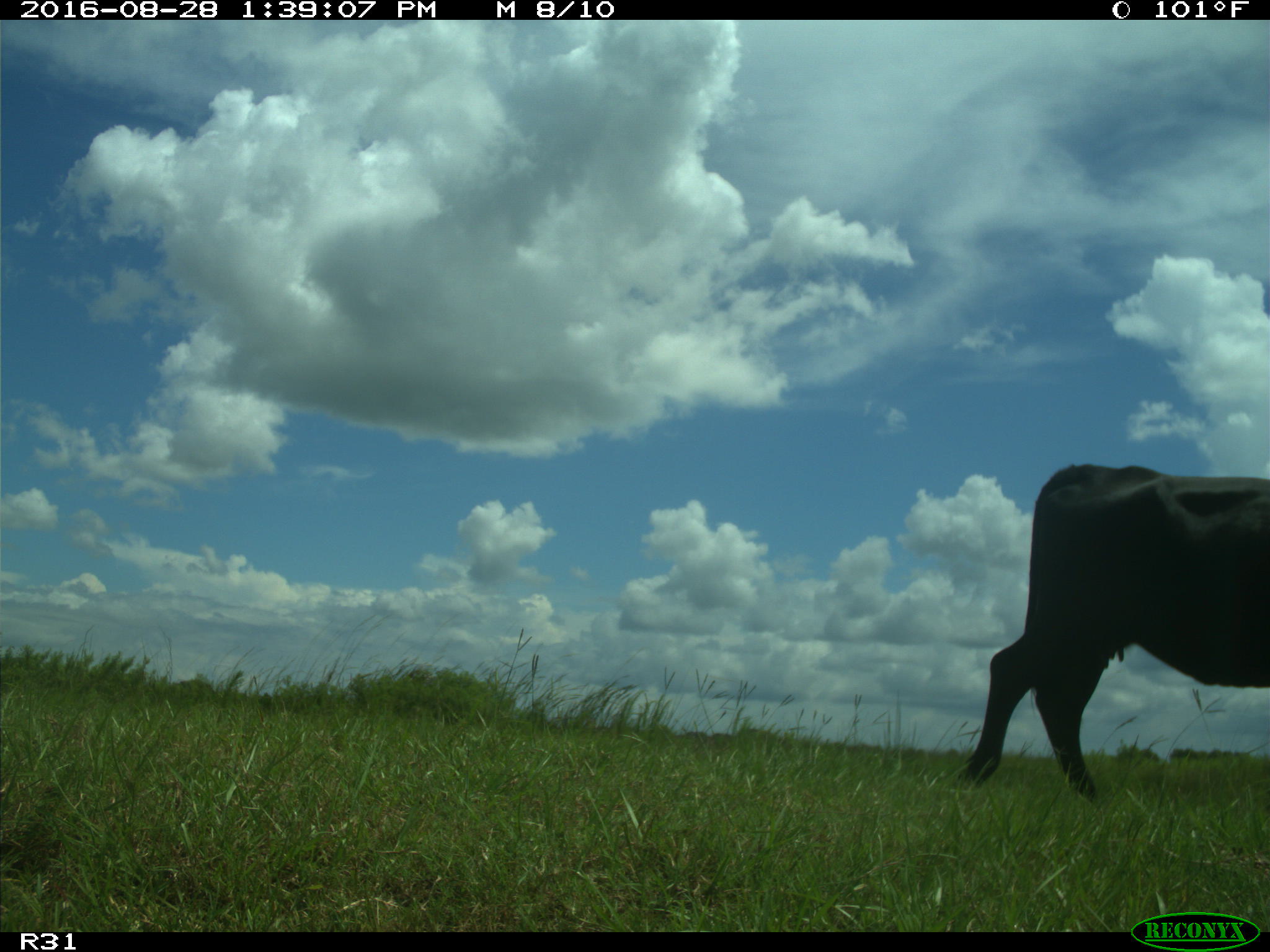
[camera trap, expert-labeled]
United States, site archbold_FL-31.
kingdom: Animalia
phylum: Chordata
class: Mammalia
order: Artiodactyla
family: Bovidae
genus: Bos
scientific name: Bos taurus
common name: domestic cow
Bos taurus (domestic cow).